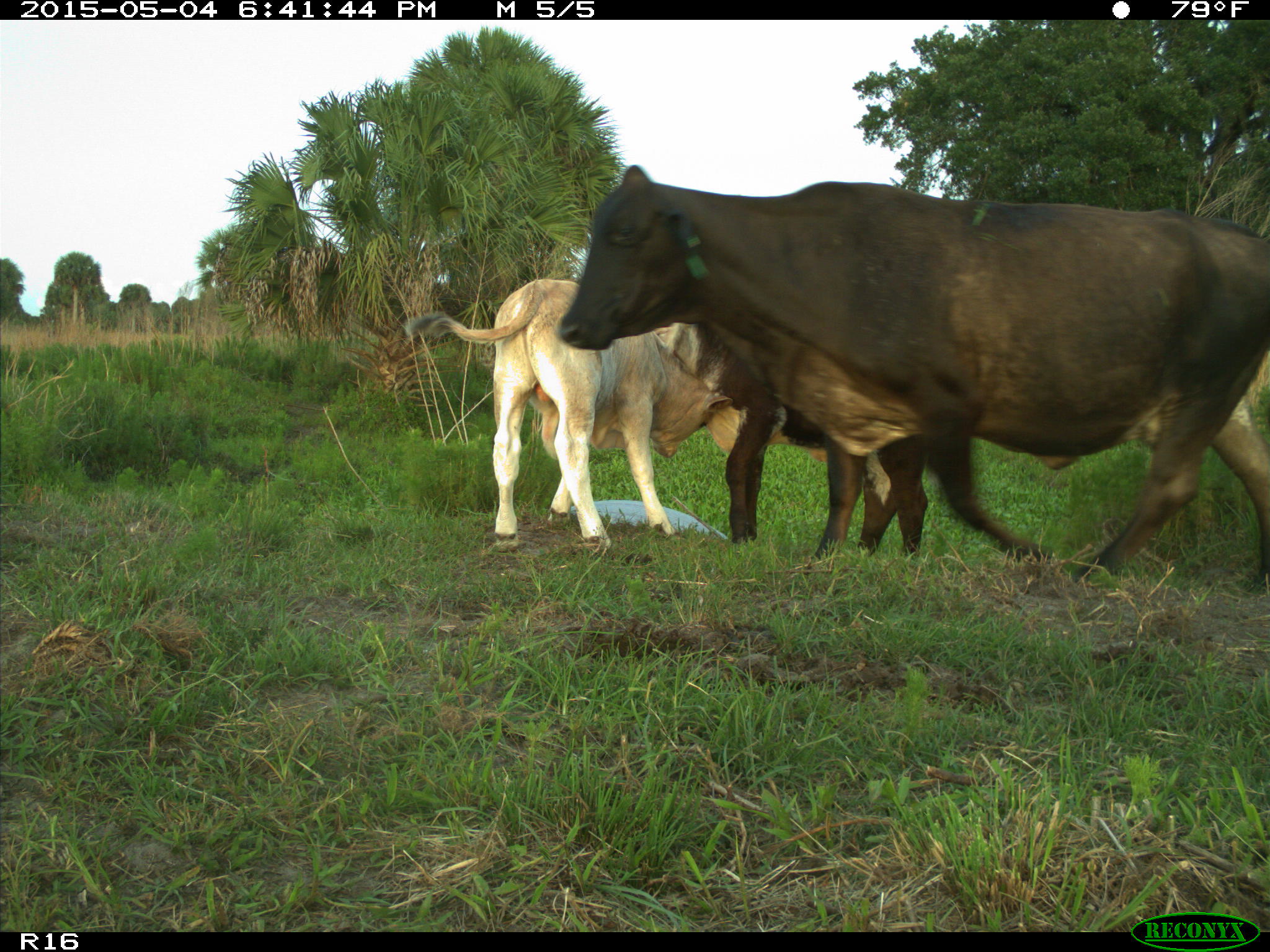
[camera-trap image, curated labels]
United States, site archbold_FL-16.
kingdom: Animalia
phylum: Chordata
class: Mammalia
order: Artiodactyla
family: Bovidae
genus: Bos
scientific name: Bos taurus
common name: domestic cow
Bos taurus (domestic cow).